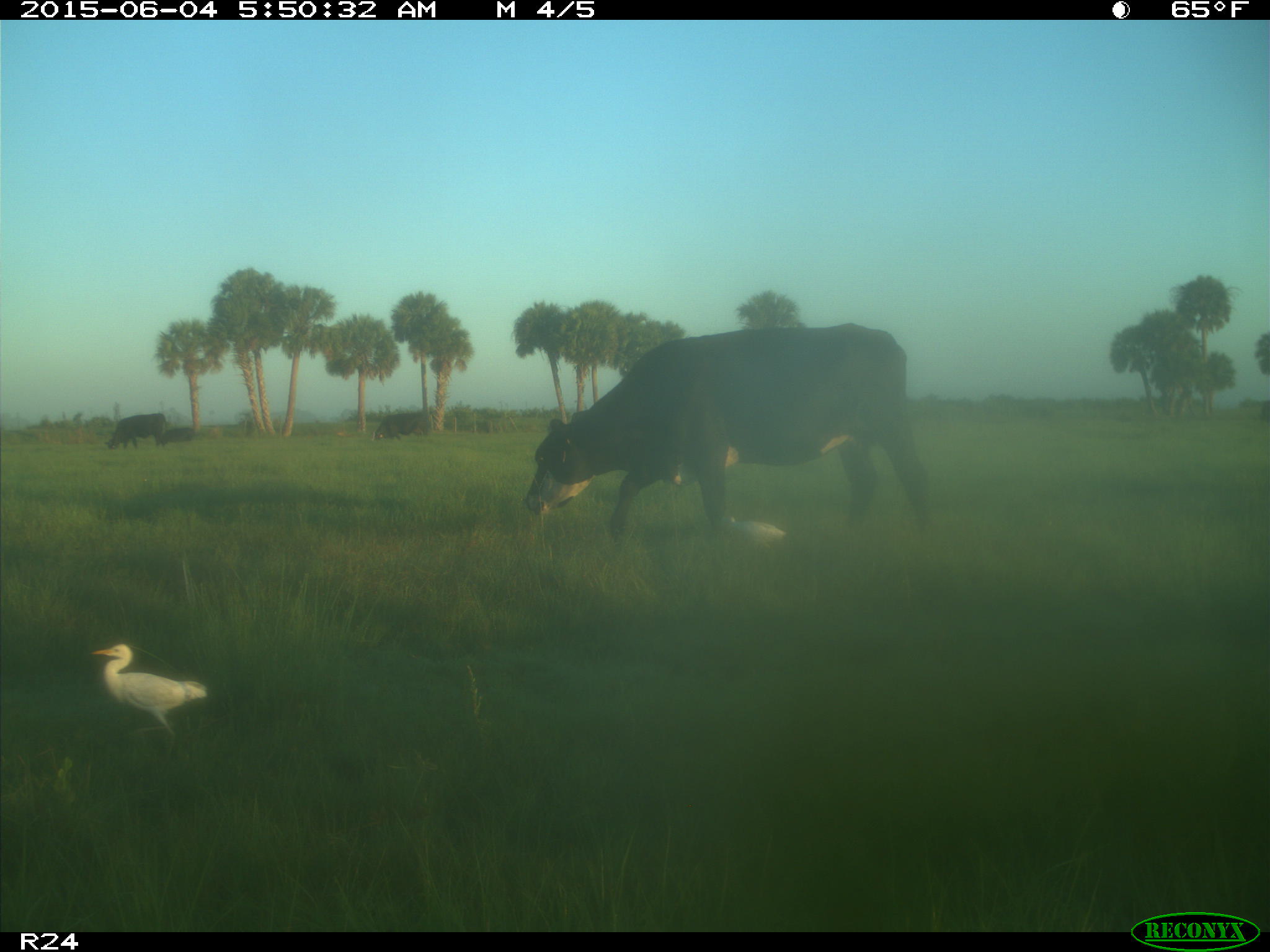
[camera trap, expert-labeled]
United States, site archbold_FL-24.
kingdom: Animalia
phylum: Chordata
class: Mammalia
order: Artiodactyla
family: Bovidae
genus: Bos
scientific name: Bos taurus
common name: domestic cow